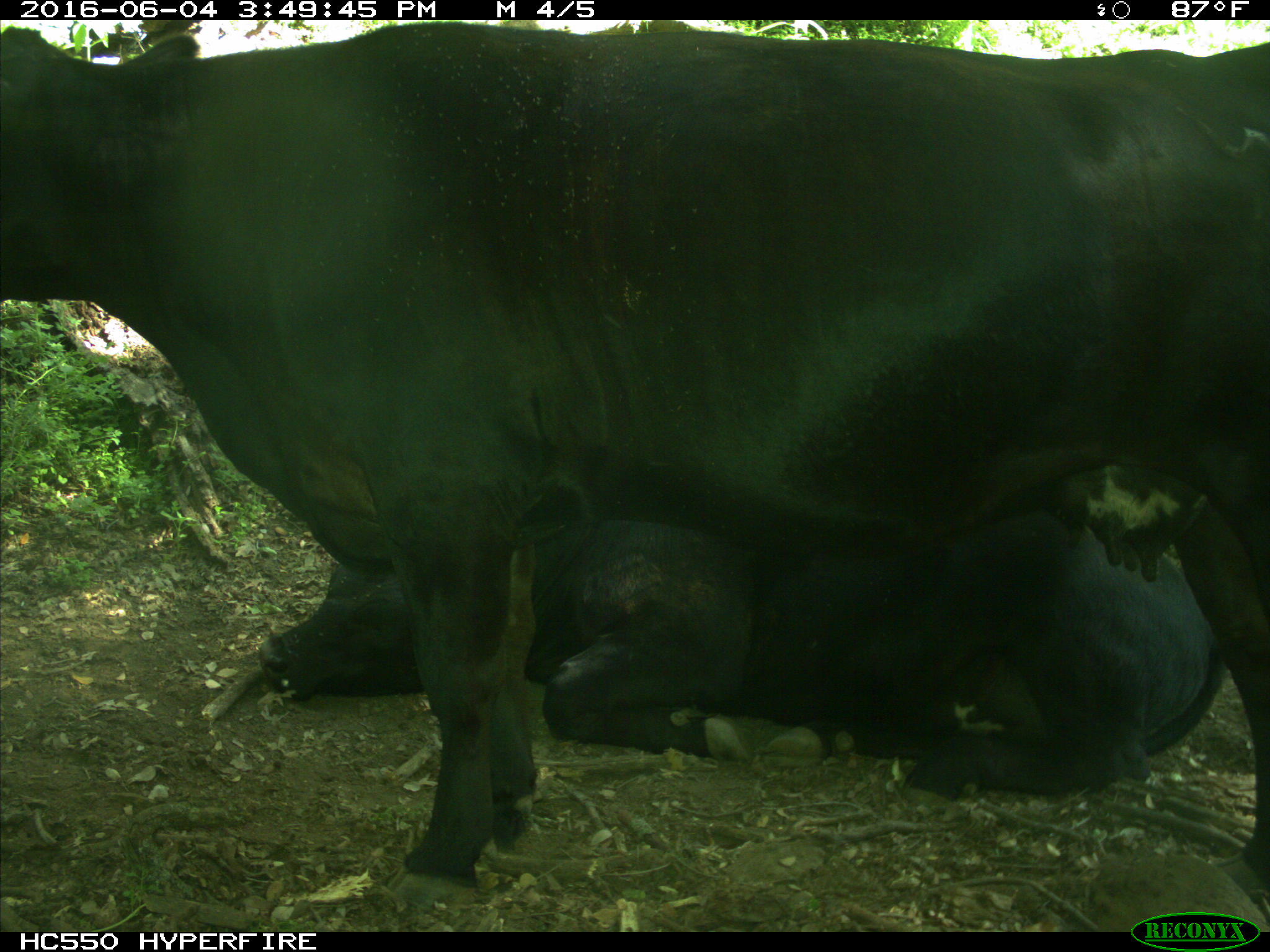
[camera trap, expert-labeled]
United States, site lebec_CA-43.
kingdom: Animalia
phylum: Chordata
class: Mammalia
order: Artiodactyla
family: Bovidae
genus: Bos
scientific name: Bos taurus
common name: domestic cow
Bos taurus (domestic cow).